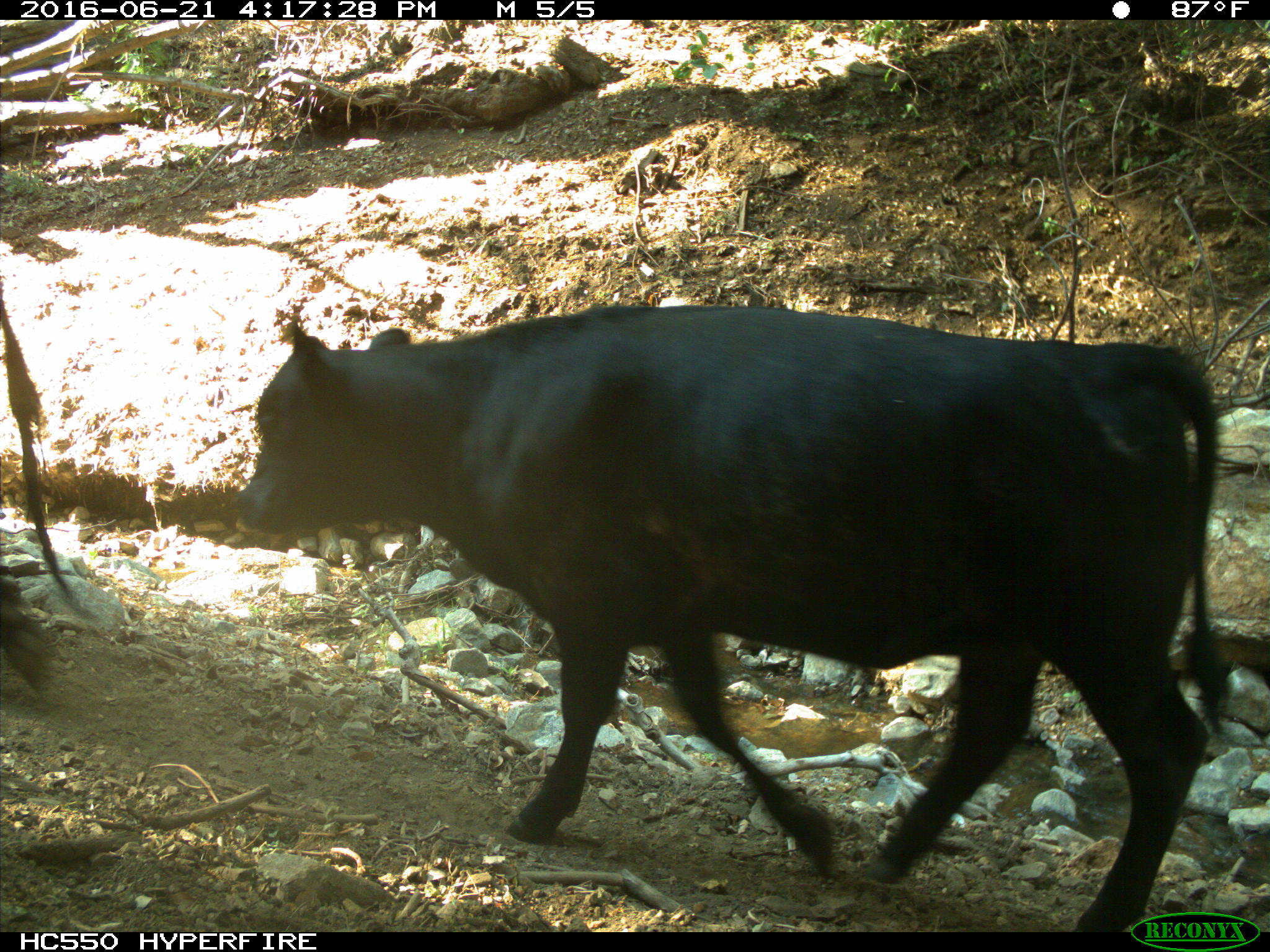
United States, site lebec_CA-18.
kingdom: Animalia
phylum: Chordata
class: Mammalia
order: Artiodactyla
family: Bovidae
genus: Bos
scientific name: Bos taurus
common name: domestic cow